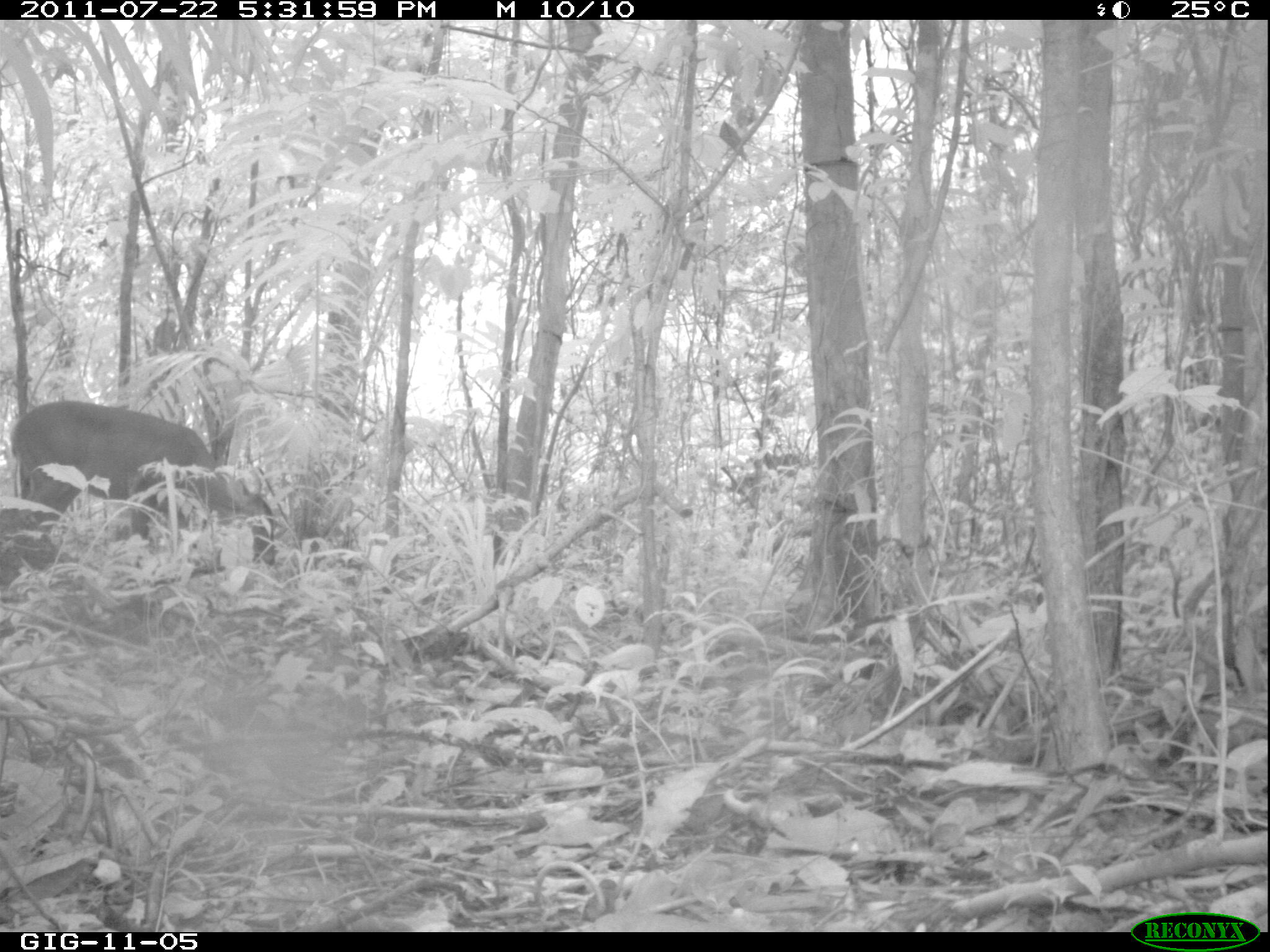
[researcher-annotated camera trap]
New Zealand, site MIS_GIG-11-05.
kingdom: Animalia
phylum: Chordata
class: Mammalia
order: Artiodactyla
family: Cervidae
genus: Odocoileus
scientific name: Odocoileus virginianus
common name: white-tailed deer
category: white tailed deer